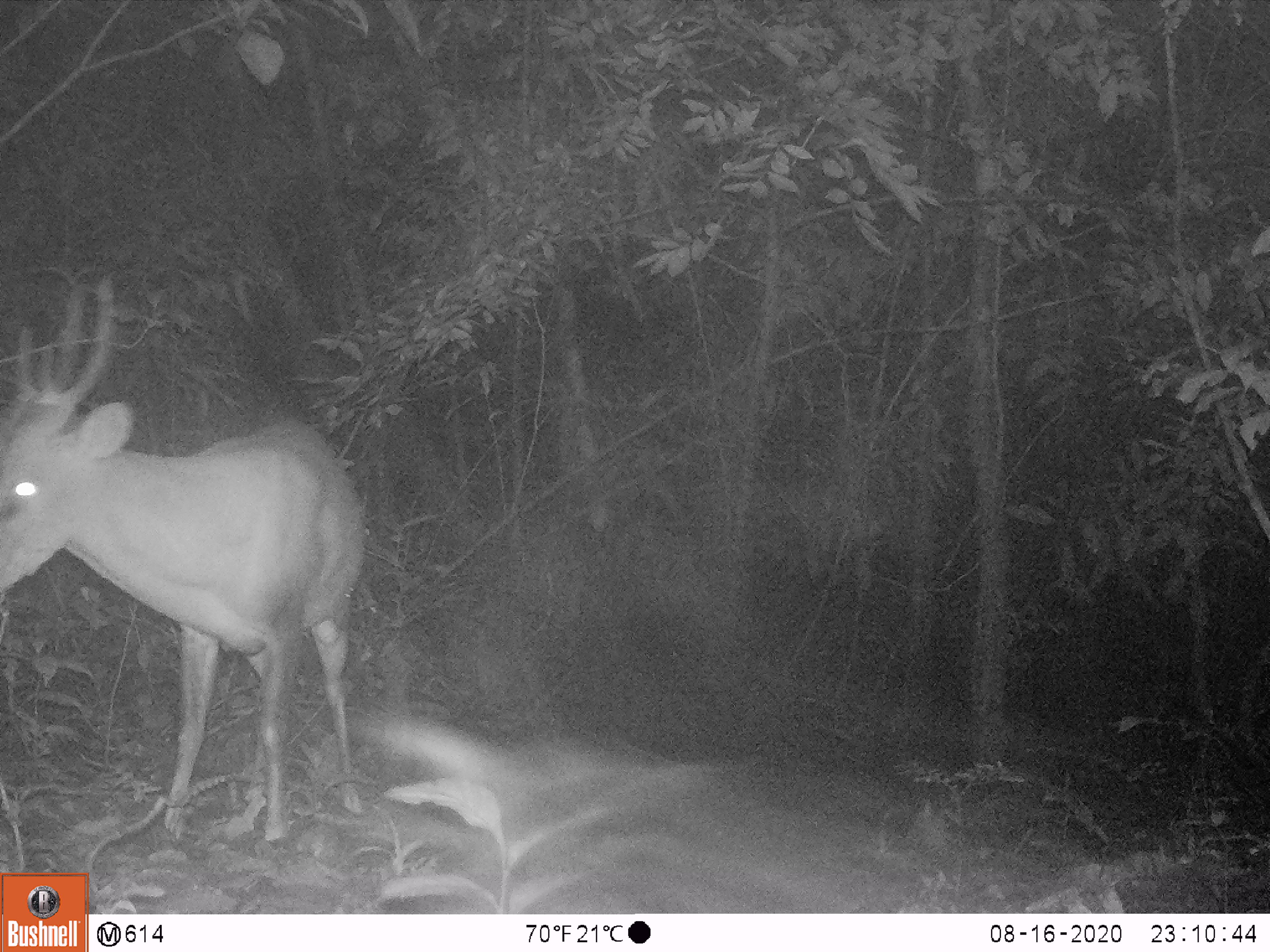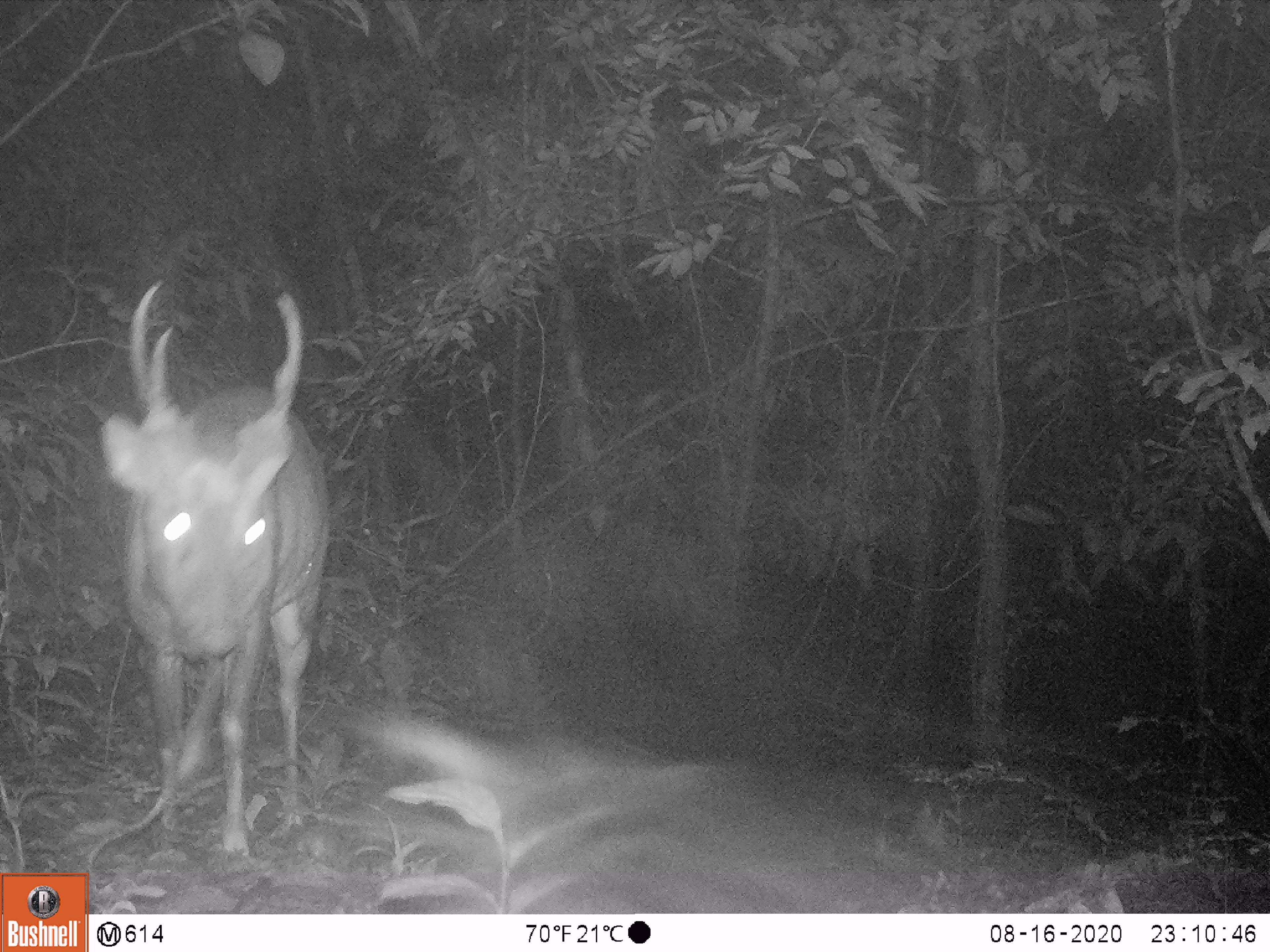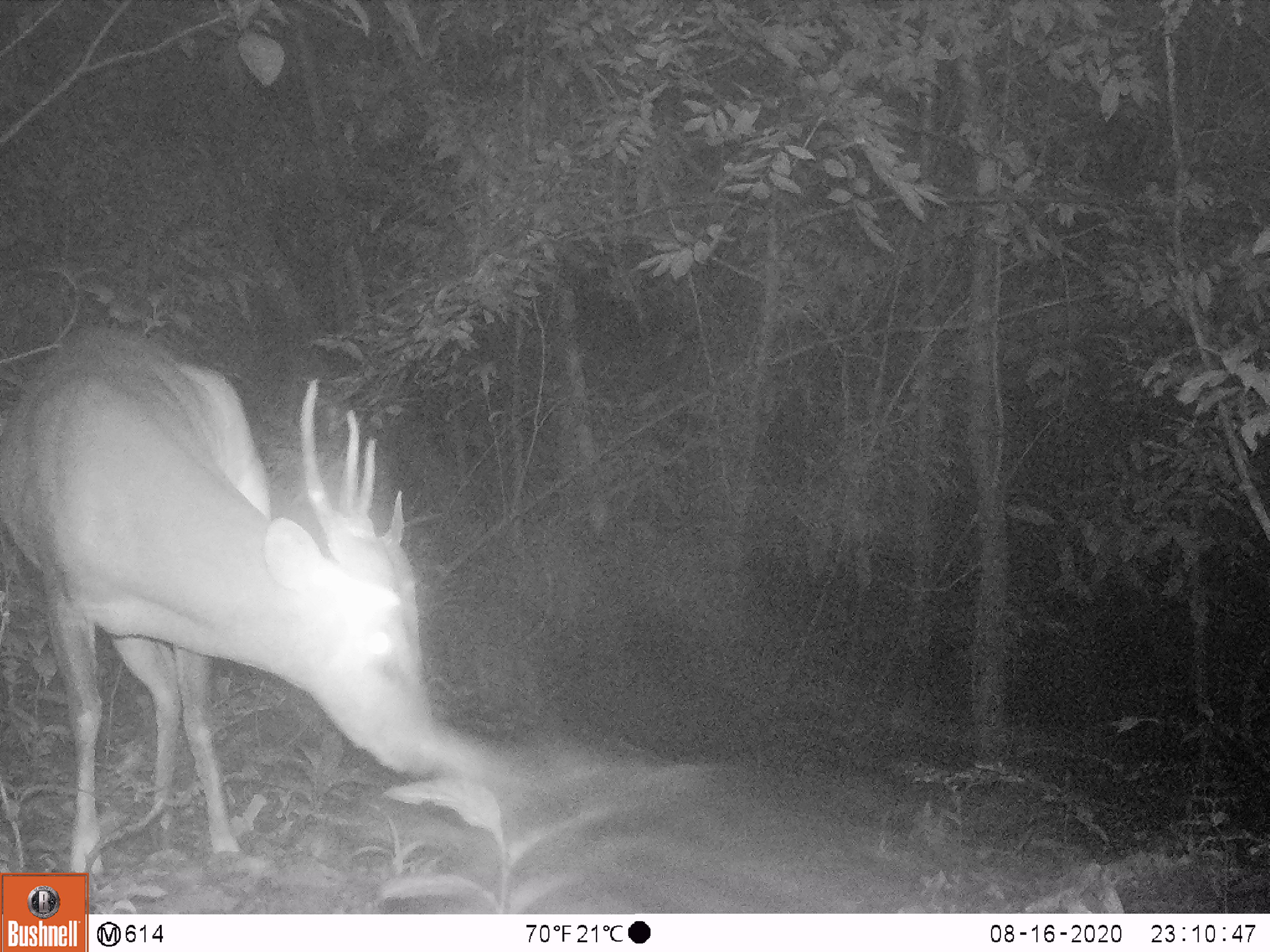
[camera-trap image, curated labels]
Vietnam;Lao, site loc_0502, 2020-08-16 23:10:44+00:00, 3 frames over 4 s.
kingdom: Animalia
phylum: Chordata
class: Mammalia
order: Artiodactyla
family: Cervidae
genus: Muntiacus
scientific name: Muntiacus vuquangensis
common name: large-antlered muntjac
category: large antlered muntjac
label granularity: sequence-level